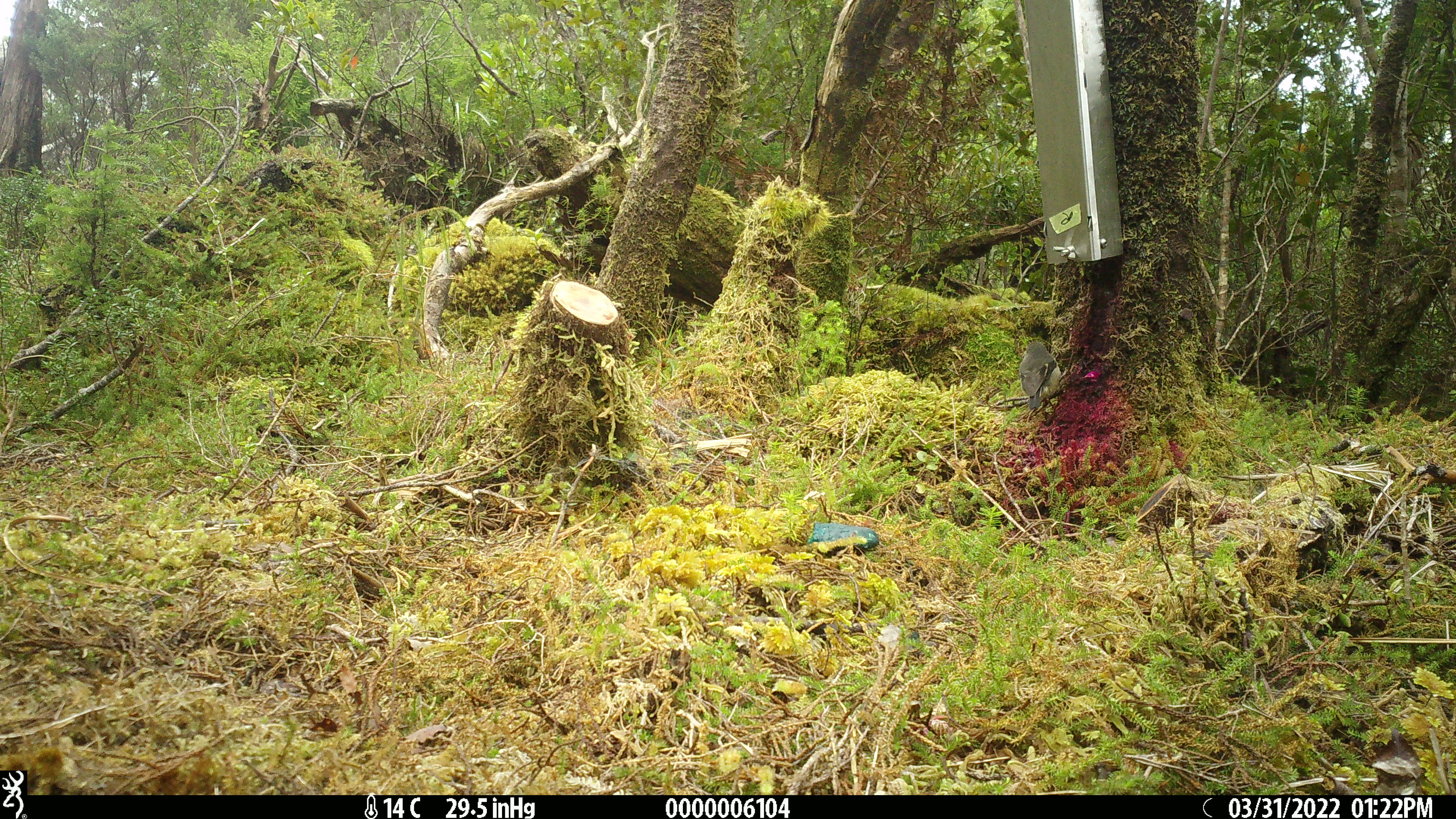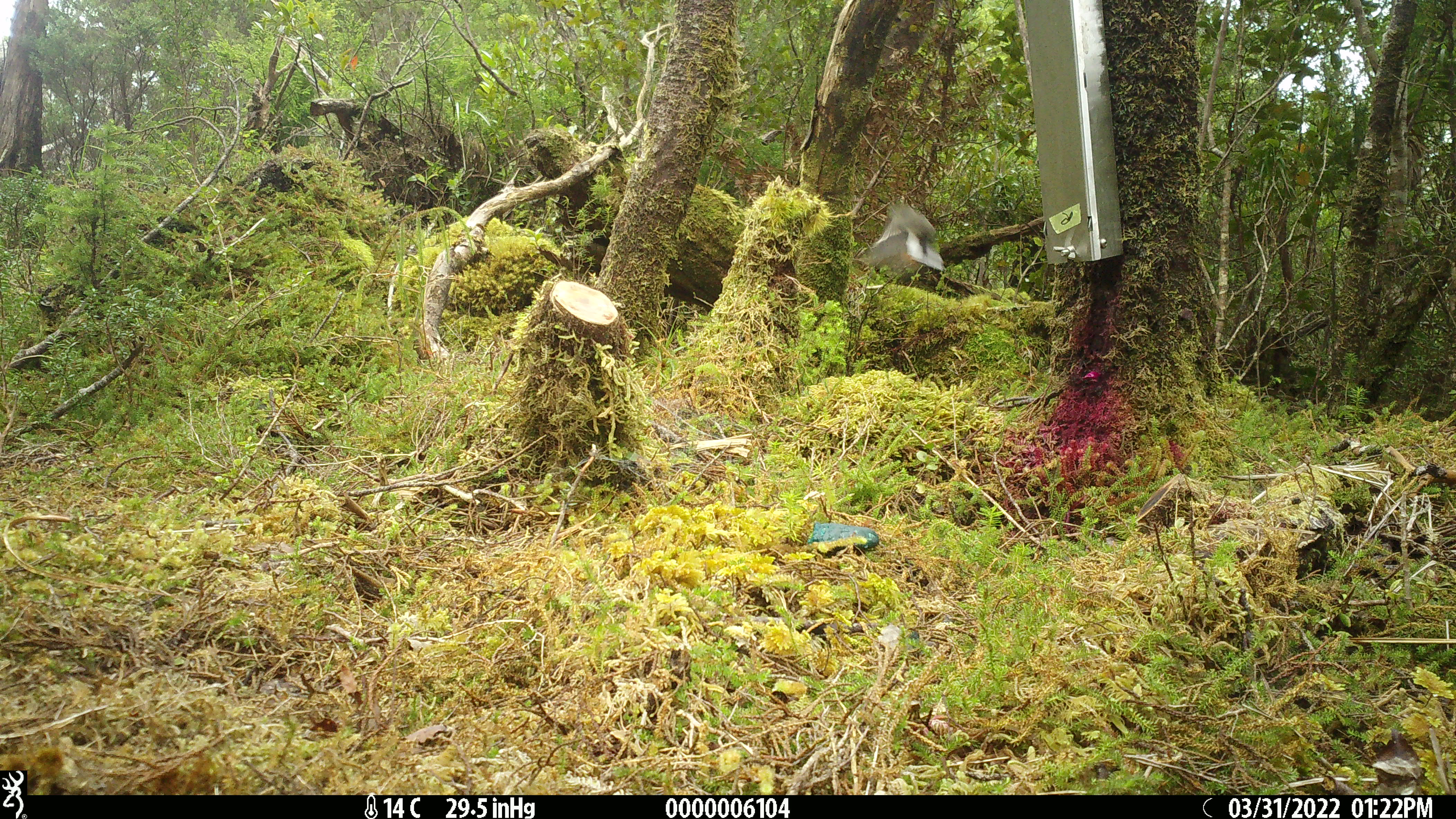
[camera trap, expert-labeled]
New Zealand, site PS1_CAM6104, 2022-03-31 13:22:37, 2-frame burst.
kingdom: Animalia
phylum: Chordata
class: Aves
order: Passeriformes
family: Petroicidae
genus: Petroica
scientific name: Petroica macrocephala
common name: tomtit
Tomtit (Petroica macrocephala).